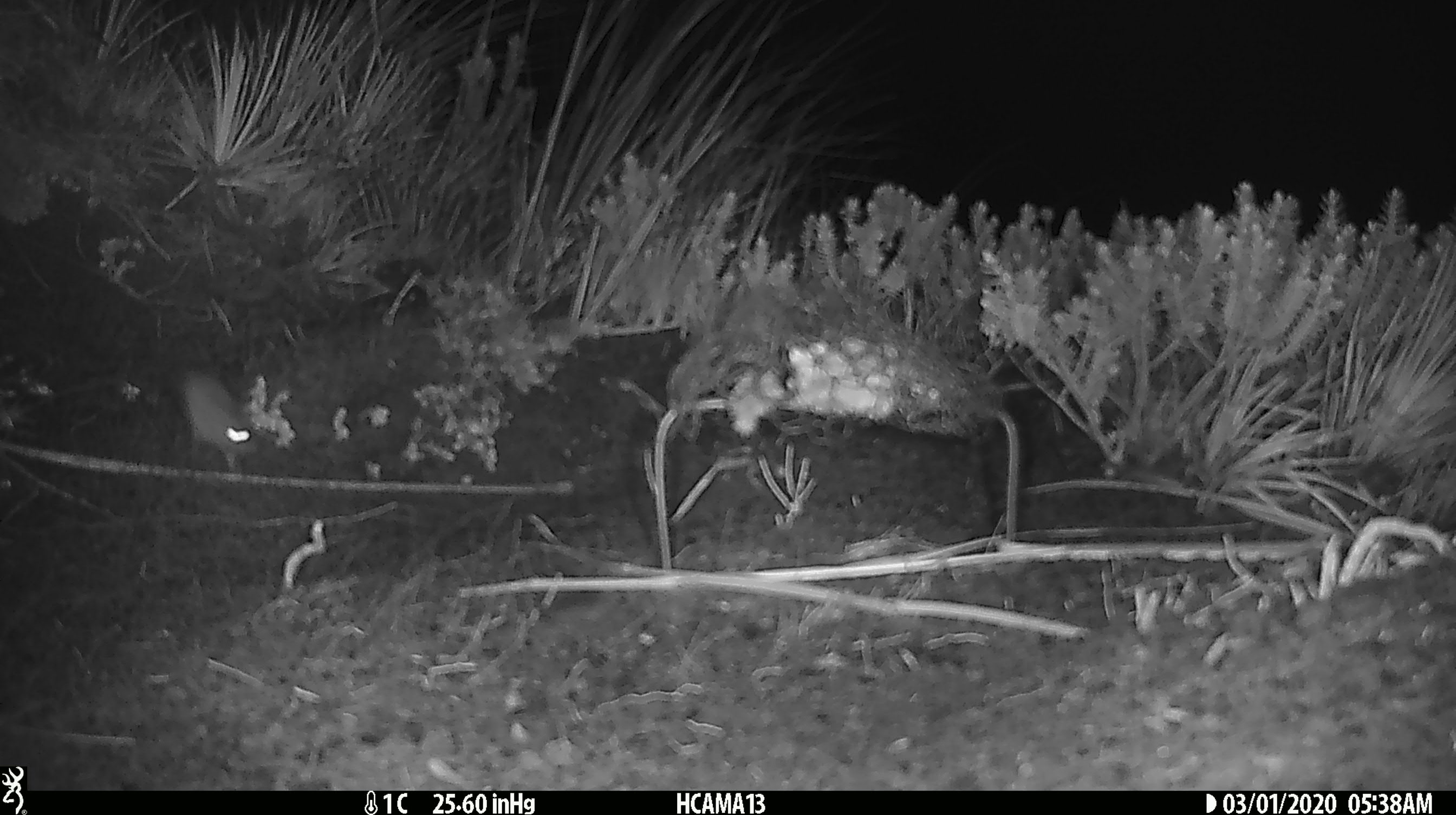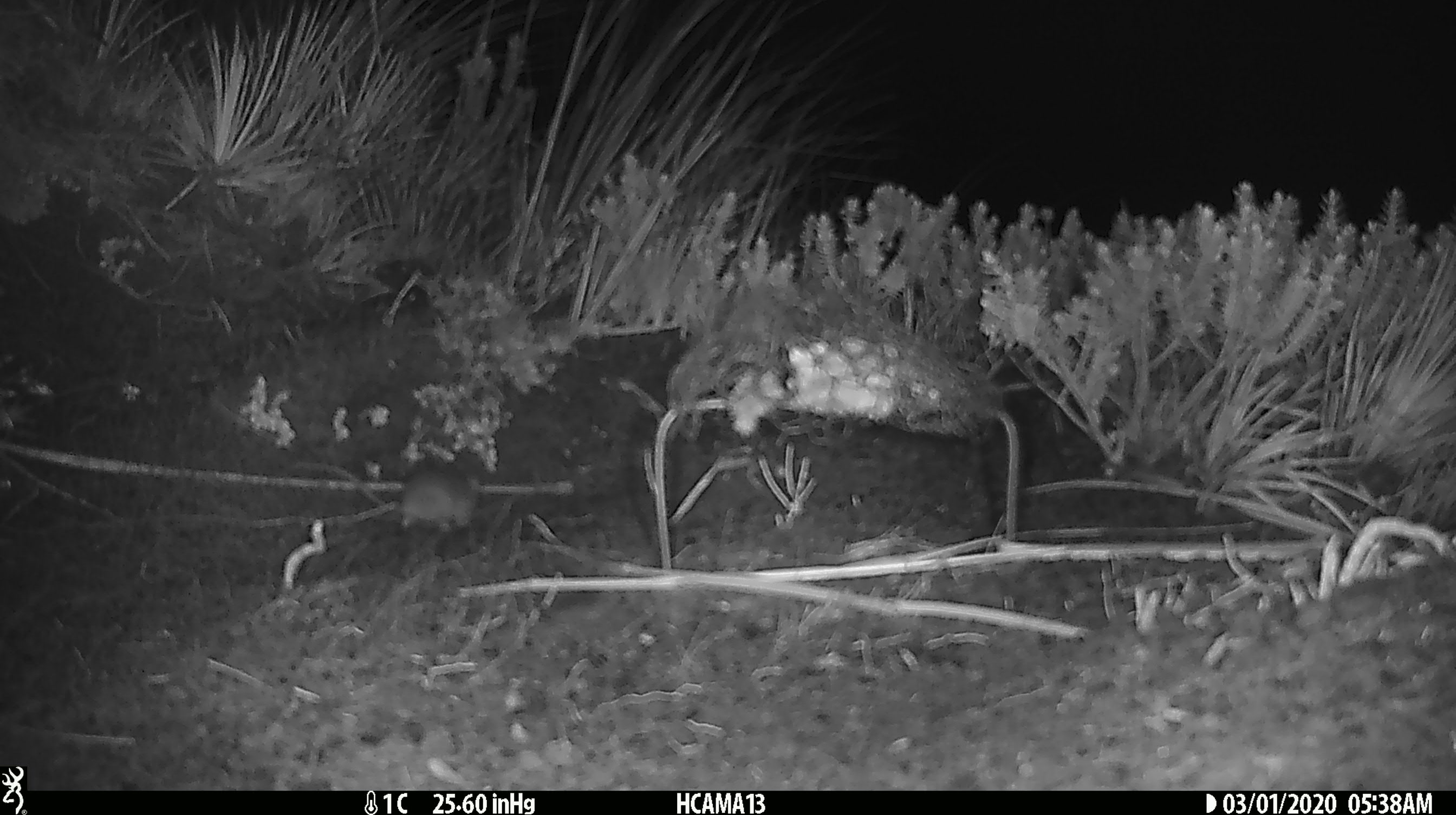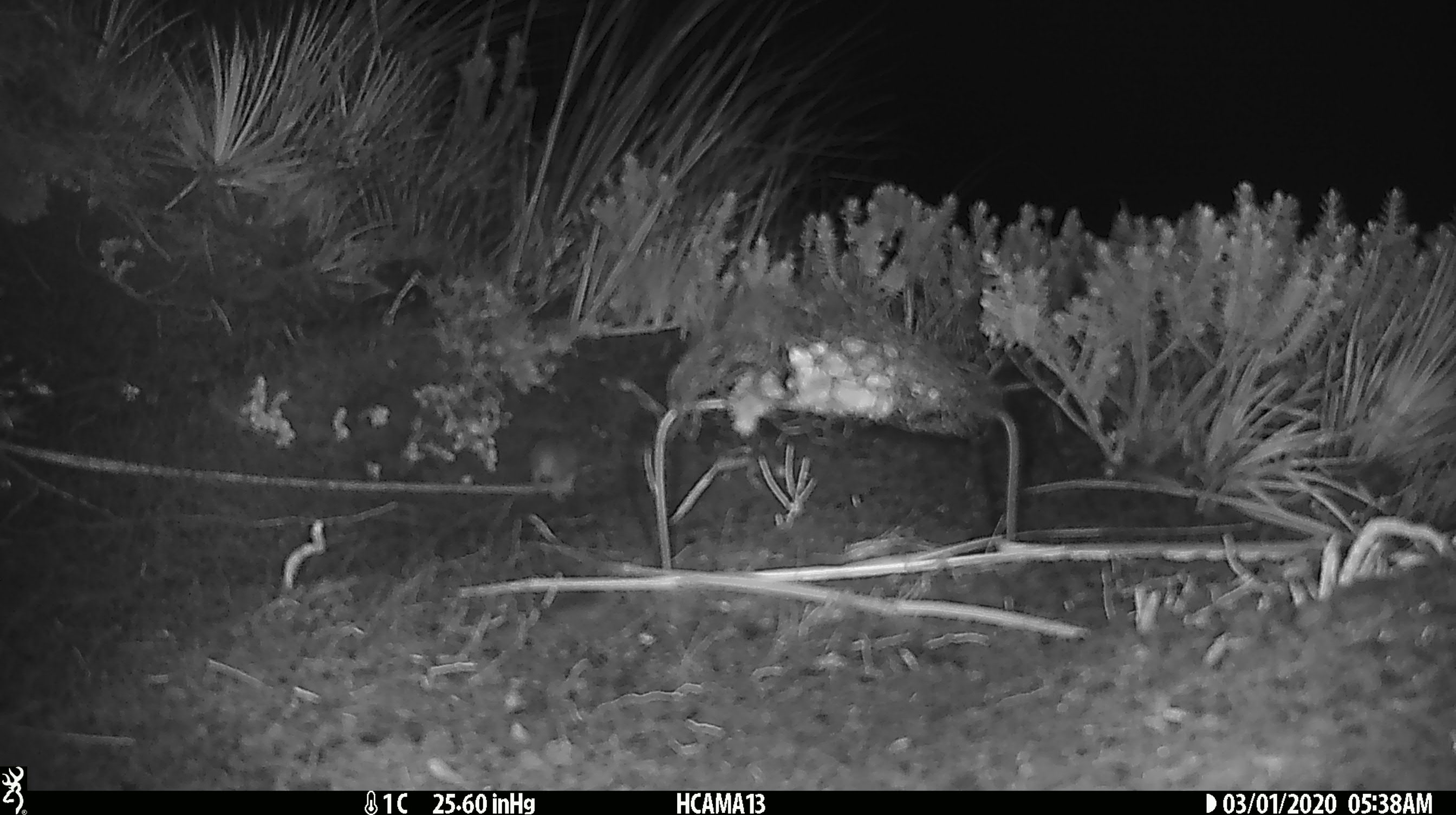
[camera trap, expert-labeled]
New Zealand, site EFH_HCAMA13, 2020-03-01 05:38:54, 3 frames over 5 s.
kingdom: Animalia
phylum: Chordata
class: Mammalia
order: Rodentia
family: Muridae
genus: Mus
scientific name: Mus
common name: mouse